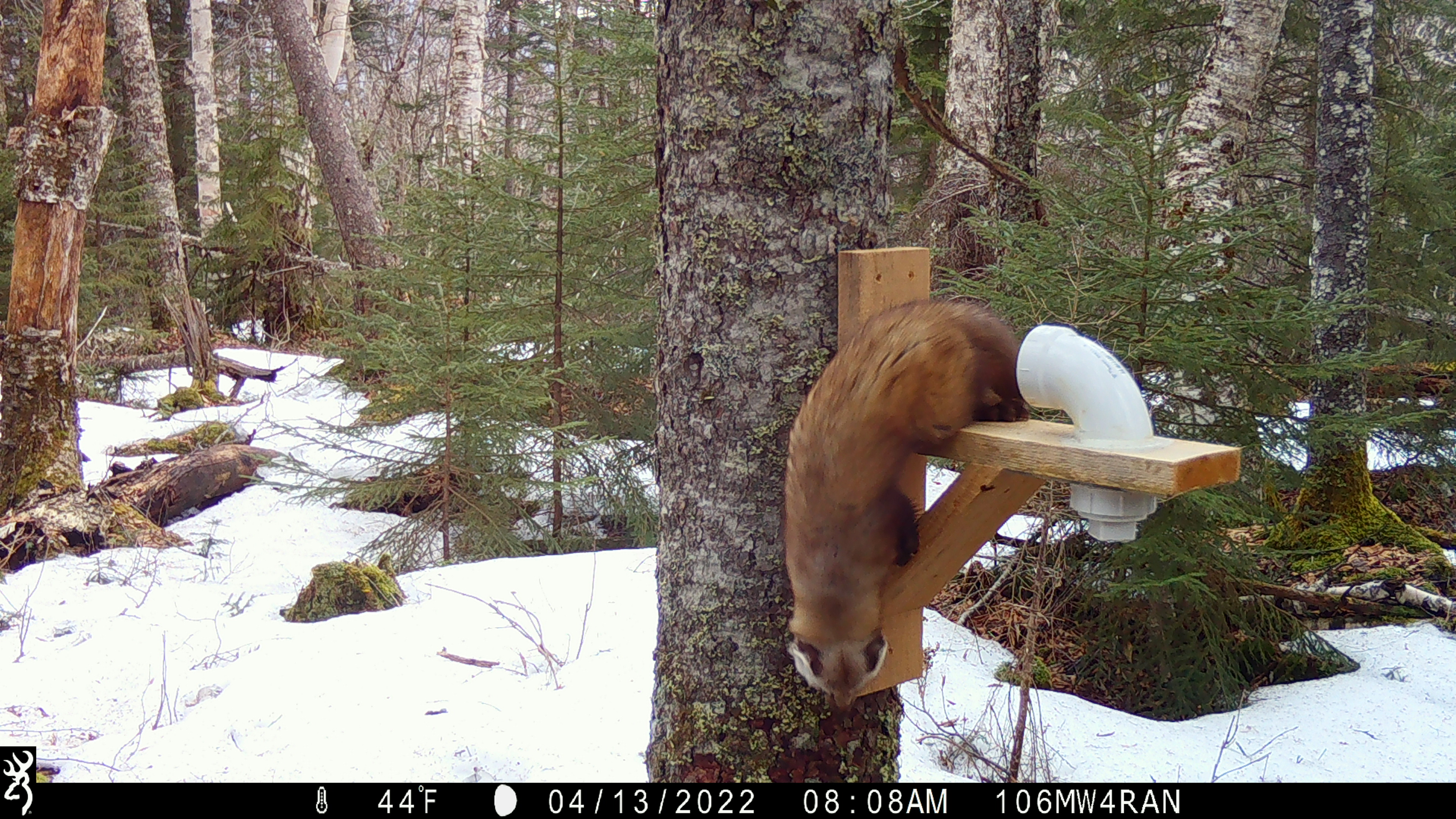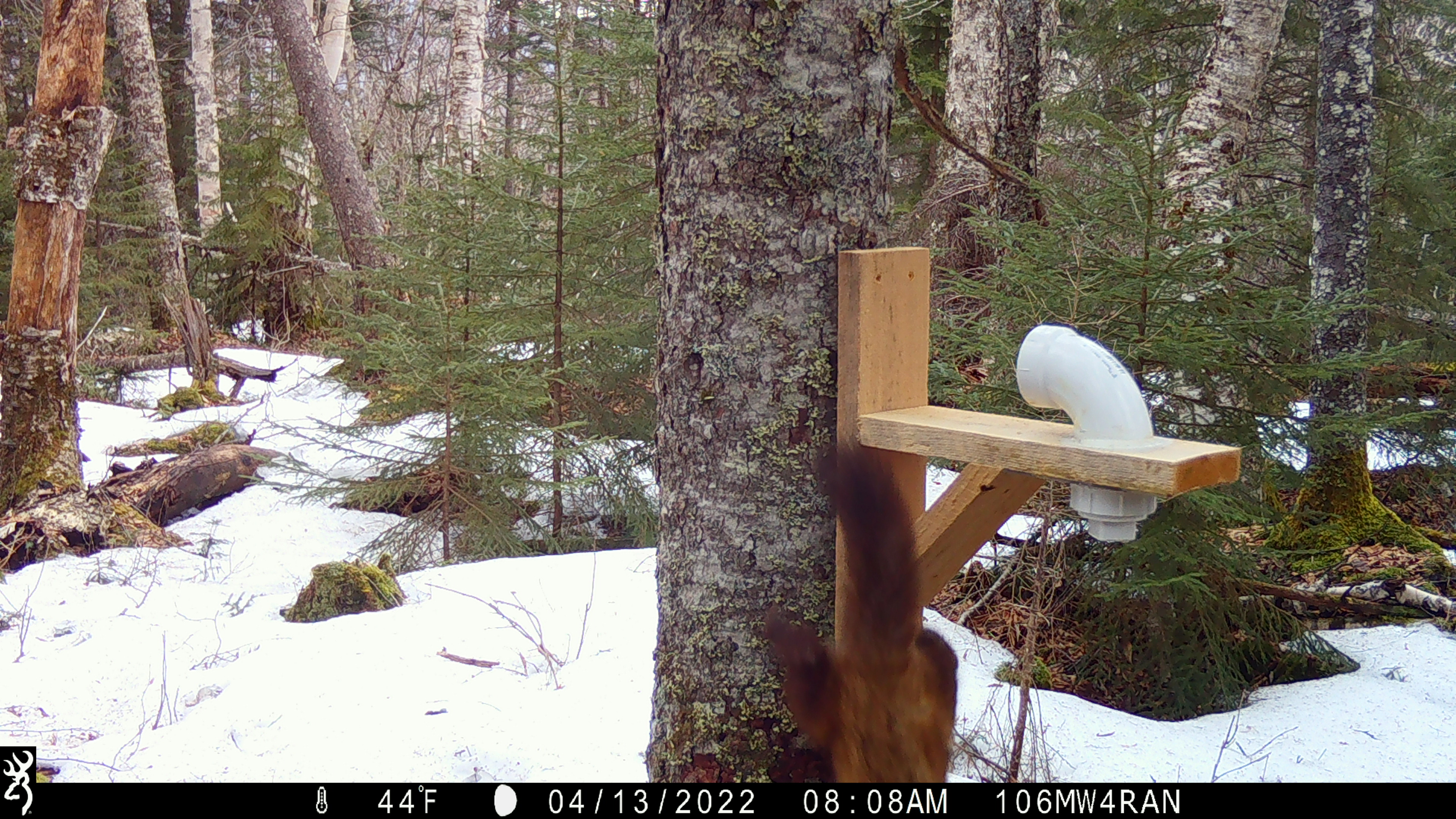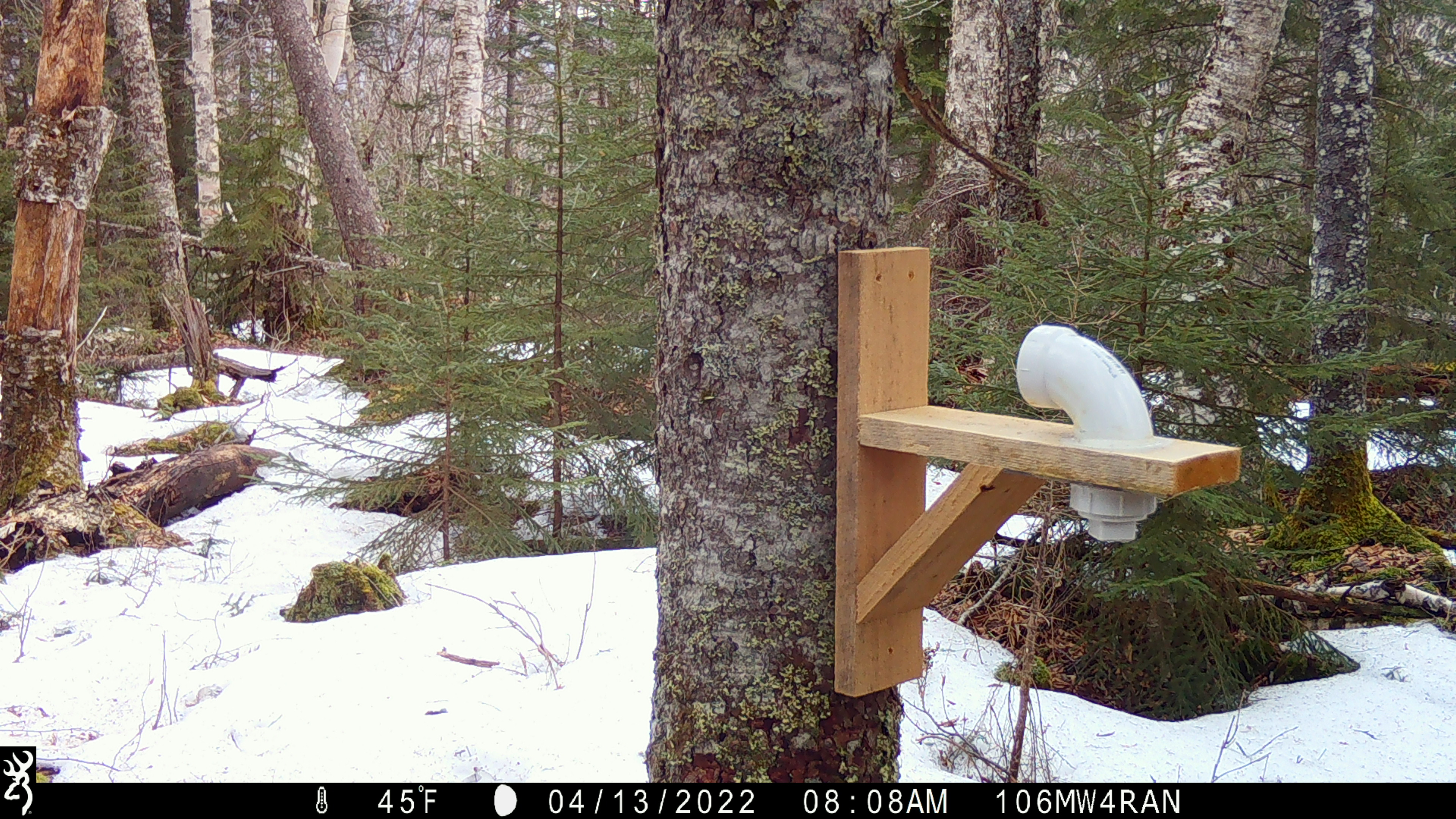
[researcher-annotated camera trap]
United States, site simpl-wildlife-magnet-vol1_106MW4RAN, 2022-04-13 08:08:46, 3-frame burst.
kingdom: Animalia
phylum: Chordata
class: Mammalia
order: Carnivora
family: Mustelidae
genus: Martes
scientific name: Martes americana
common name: american marten